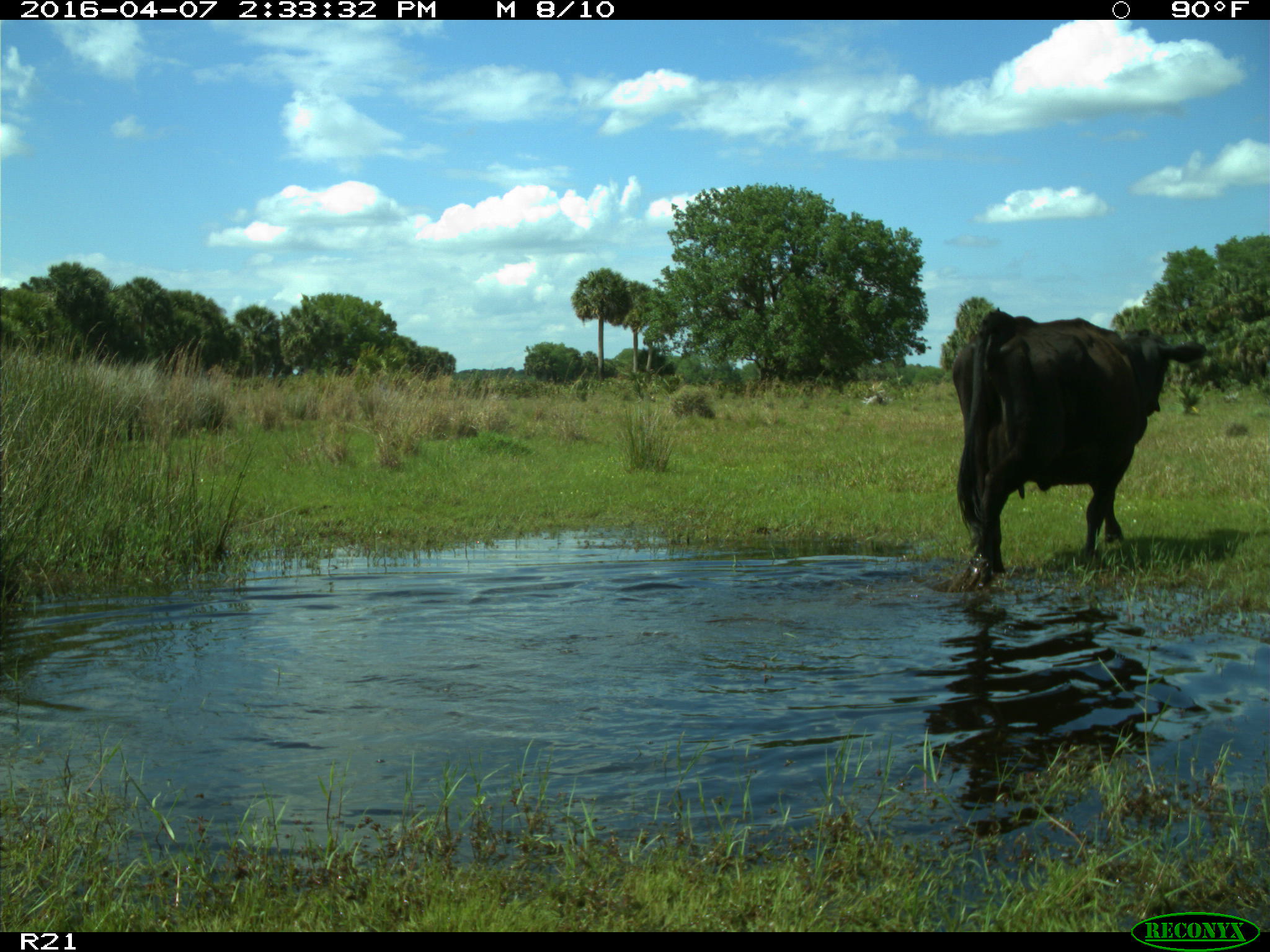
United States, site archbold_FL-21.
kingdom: Animalia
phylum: Chordata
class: Mammalia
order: Artiodactyla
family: Bovidae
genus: Bos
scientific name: Bos taurus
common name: domestic cow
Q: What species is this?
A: Bos taurus (domestic cow).